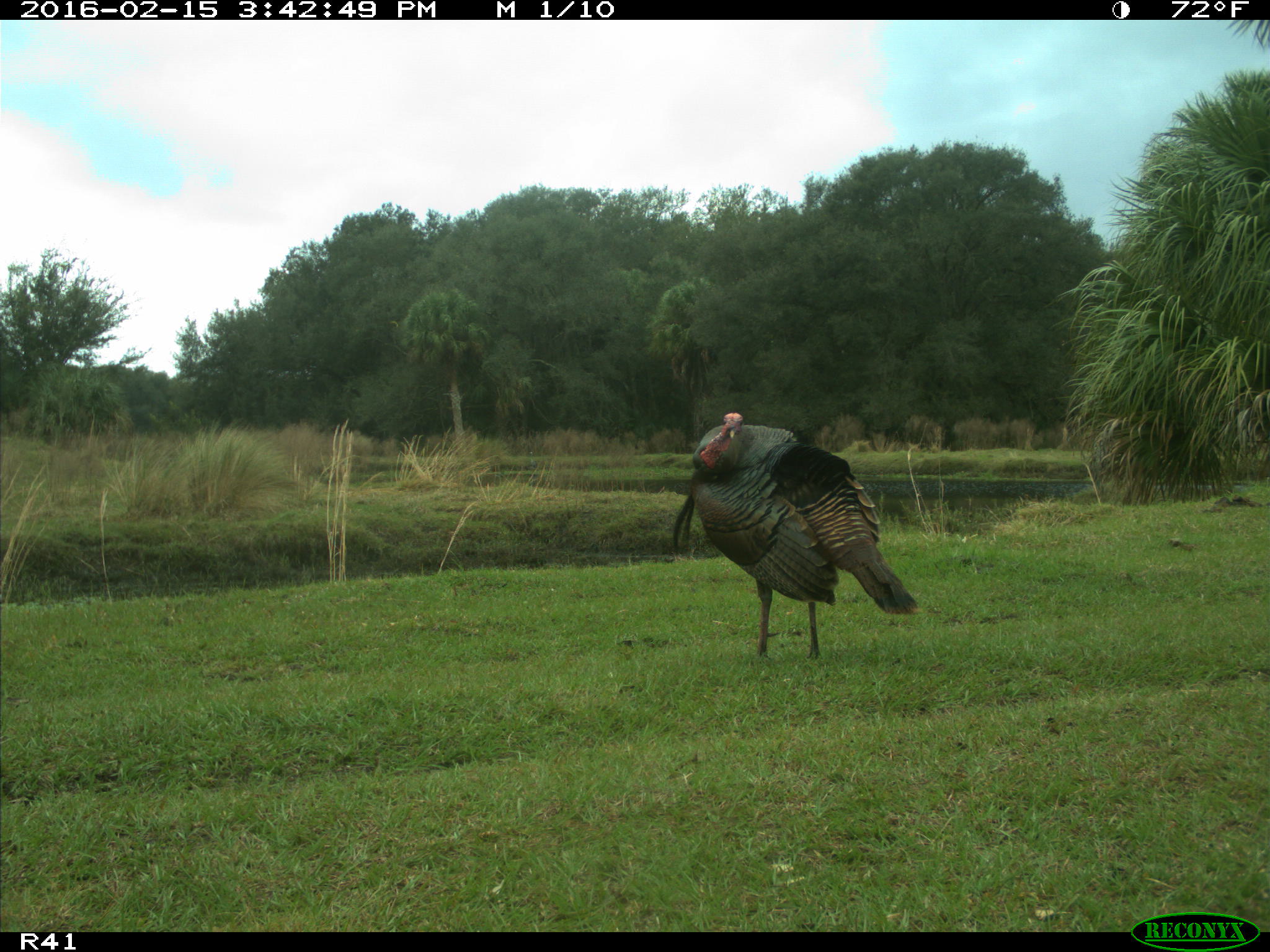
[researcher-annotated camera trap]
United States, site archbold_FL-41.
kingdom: Animalia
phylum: Chordata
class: Aves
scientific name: Aves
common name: birds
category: unidentified bird